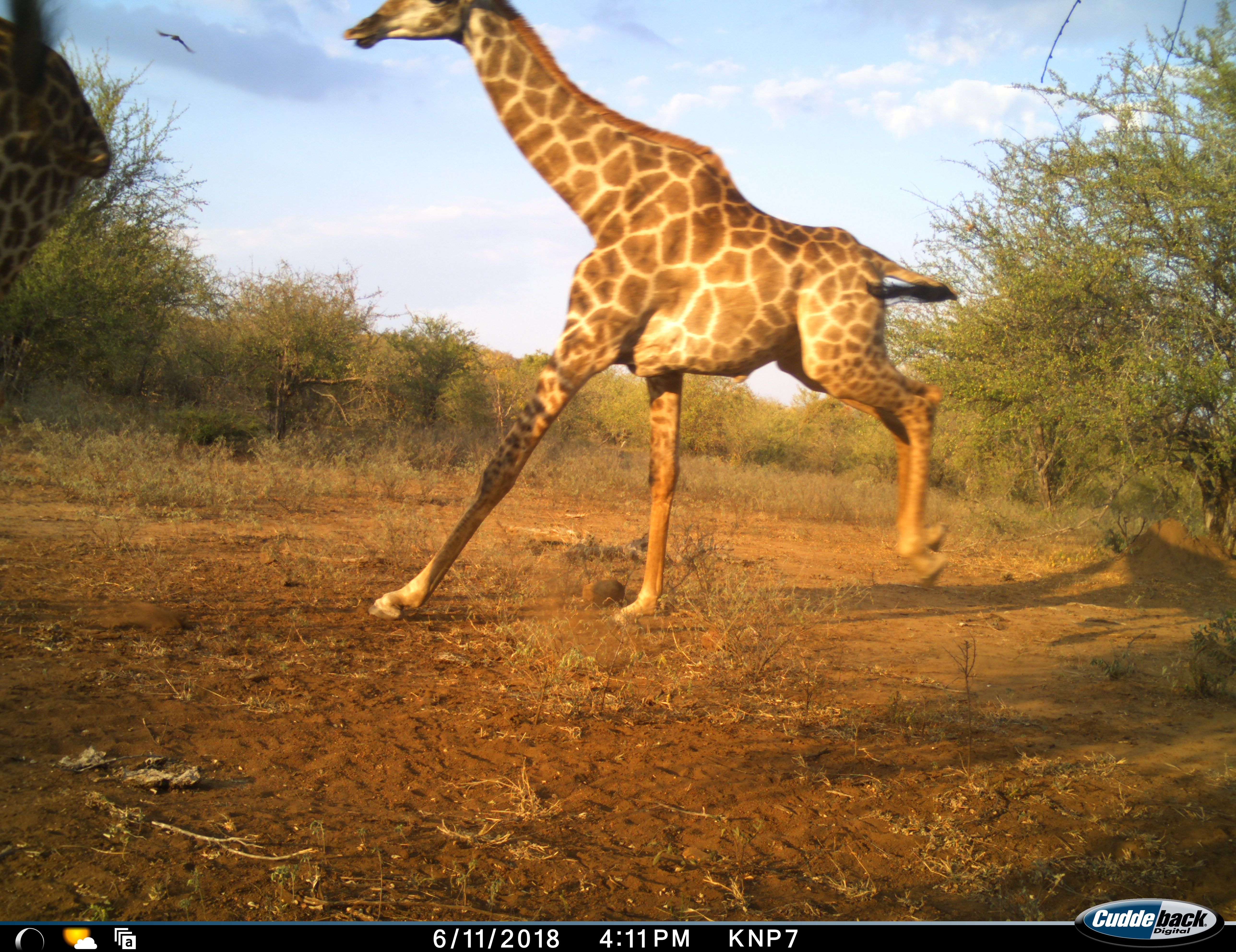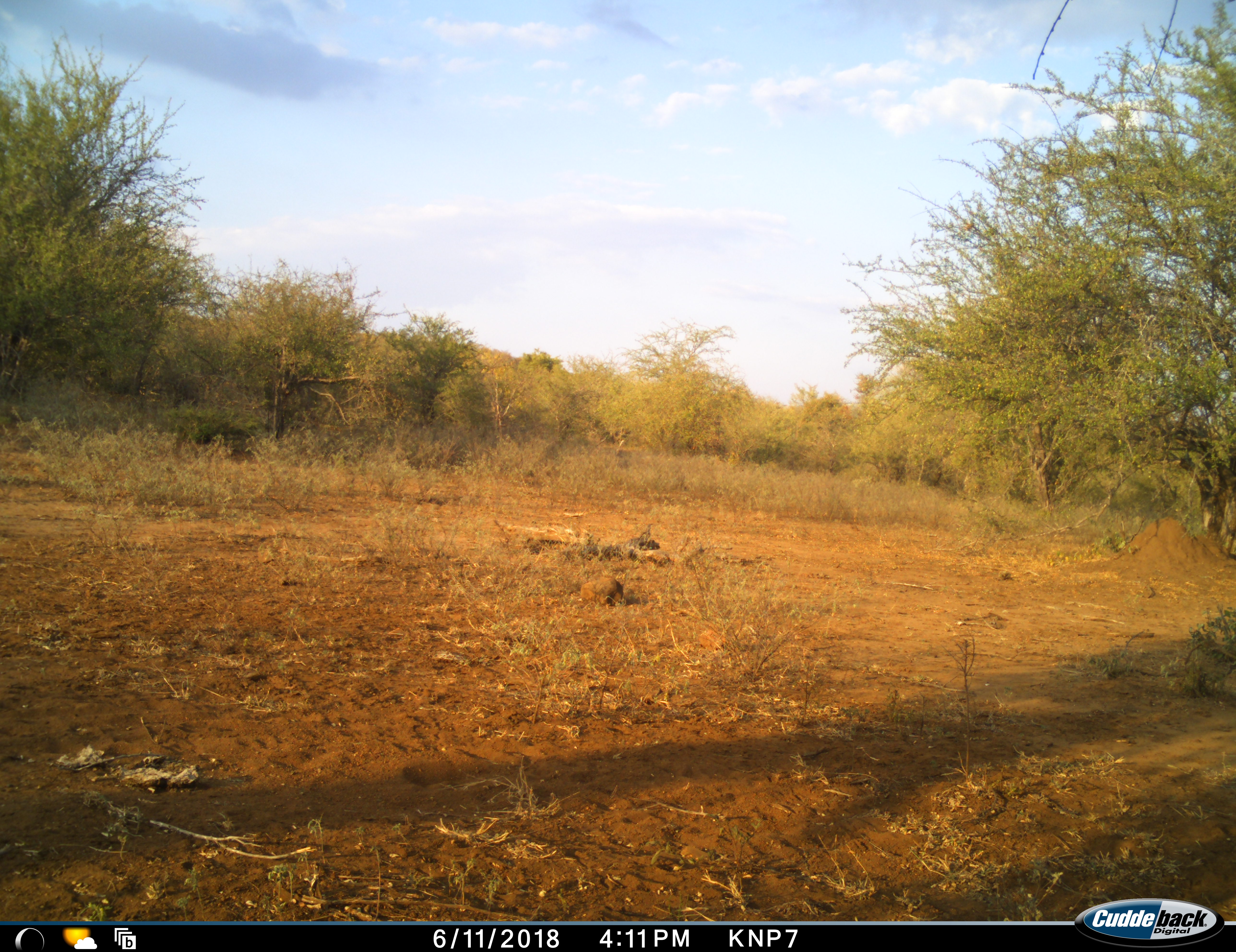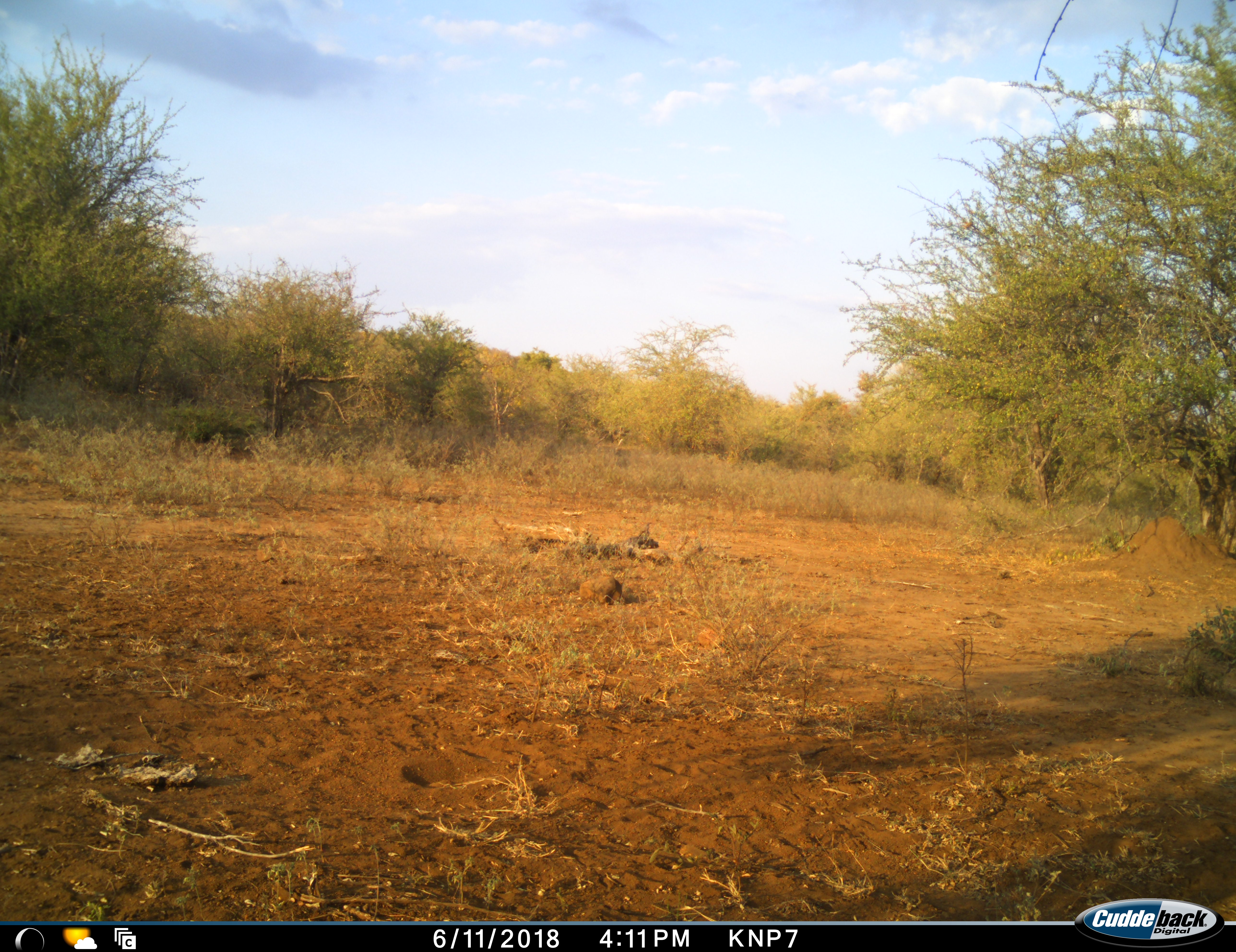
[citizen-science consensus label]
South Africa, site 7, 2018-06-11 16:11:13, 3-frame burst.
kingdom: Animalia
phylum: Chordata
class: Mammalia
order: Artiodactyla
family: Giraffidae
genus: Giraffa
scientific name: Giraffa camelopardalis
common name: giraffe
Giraffe (Giraffa camelopardalis), count 2. Behavior (volunteer vote fractions): standing 10%, resting 0%, moving 100%, interacting 0%. Young present (vote fraction): 10%. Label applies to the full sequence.